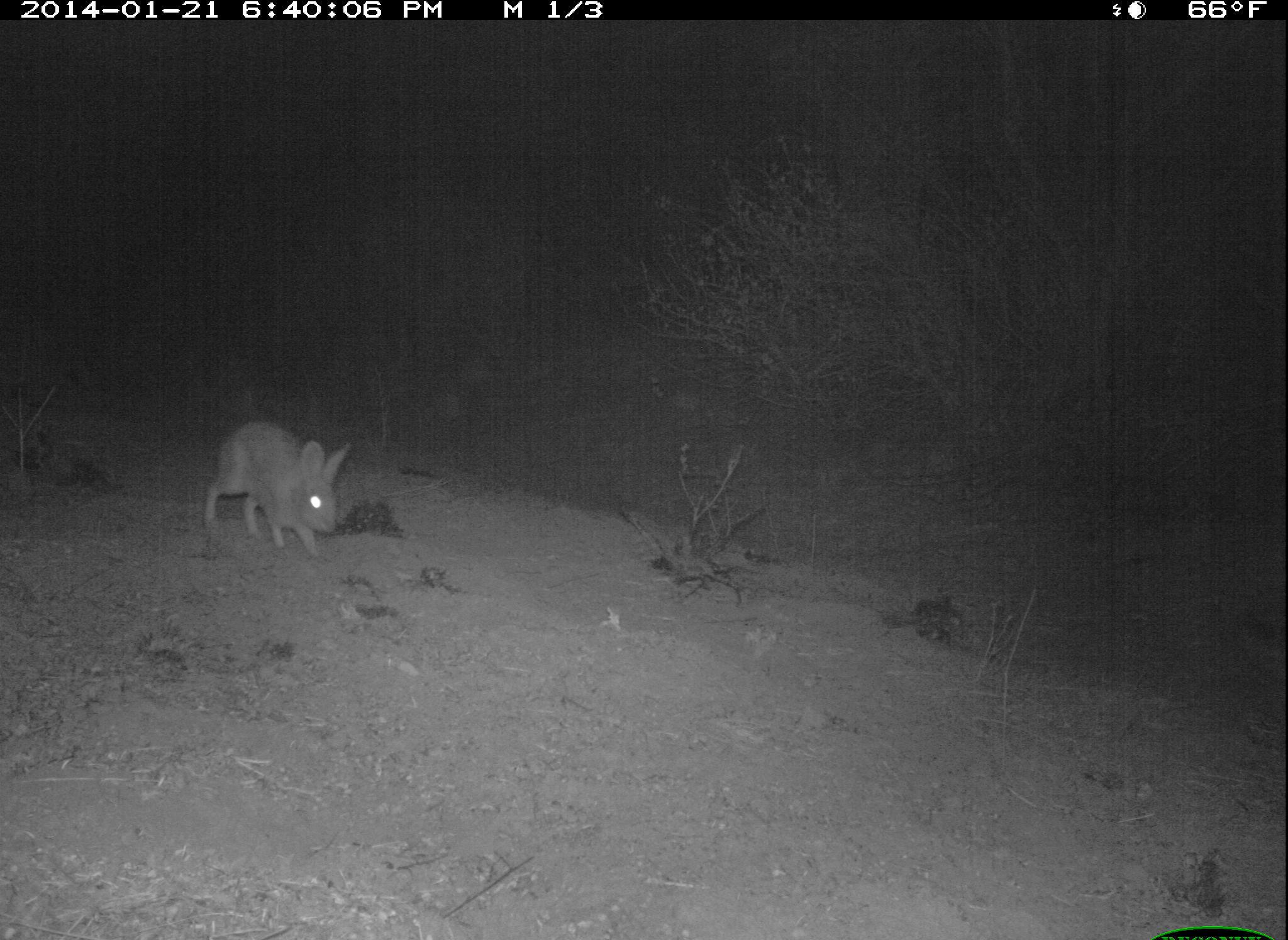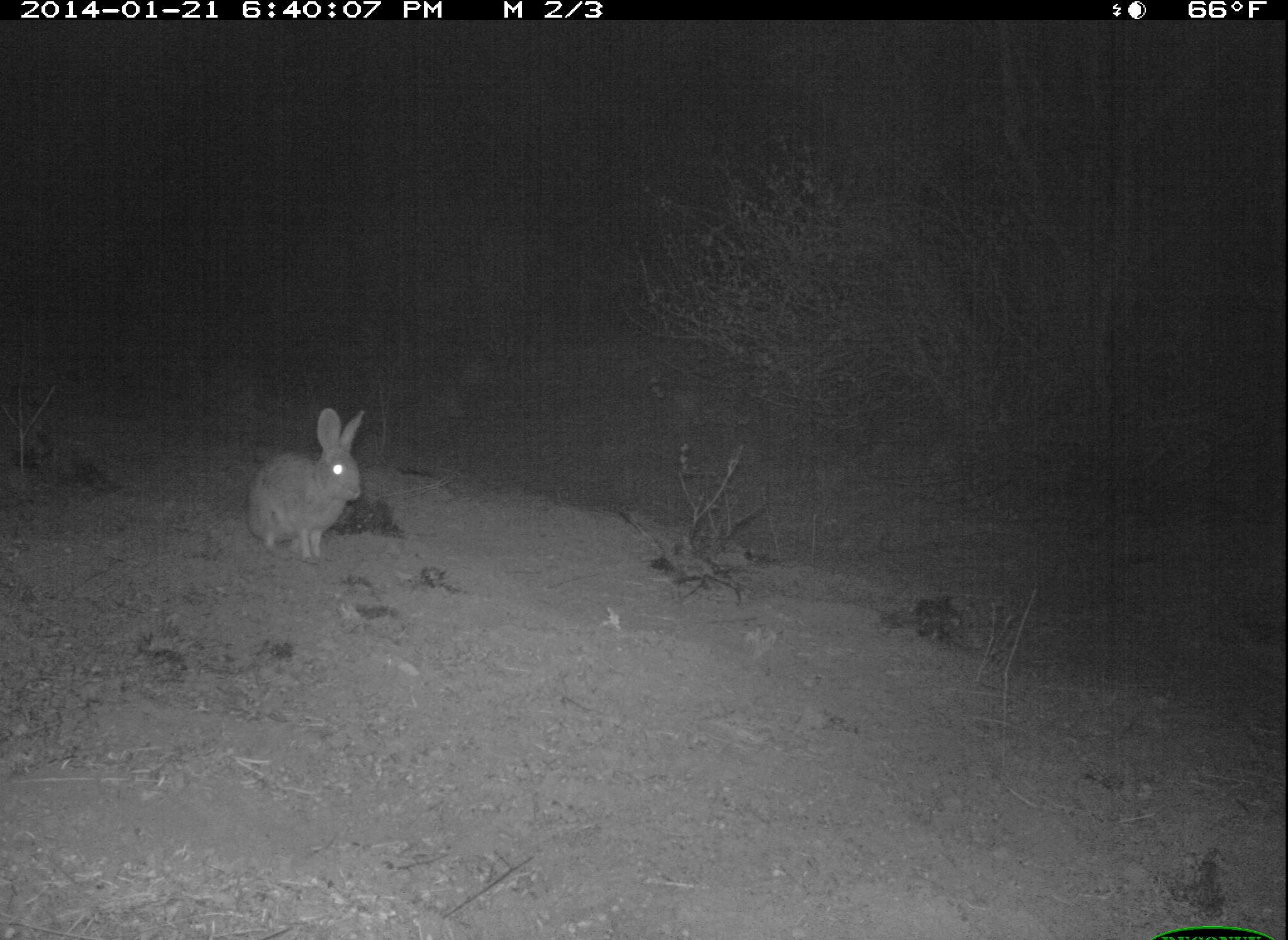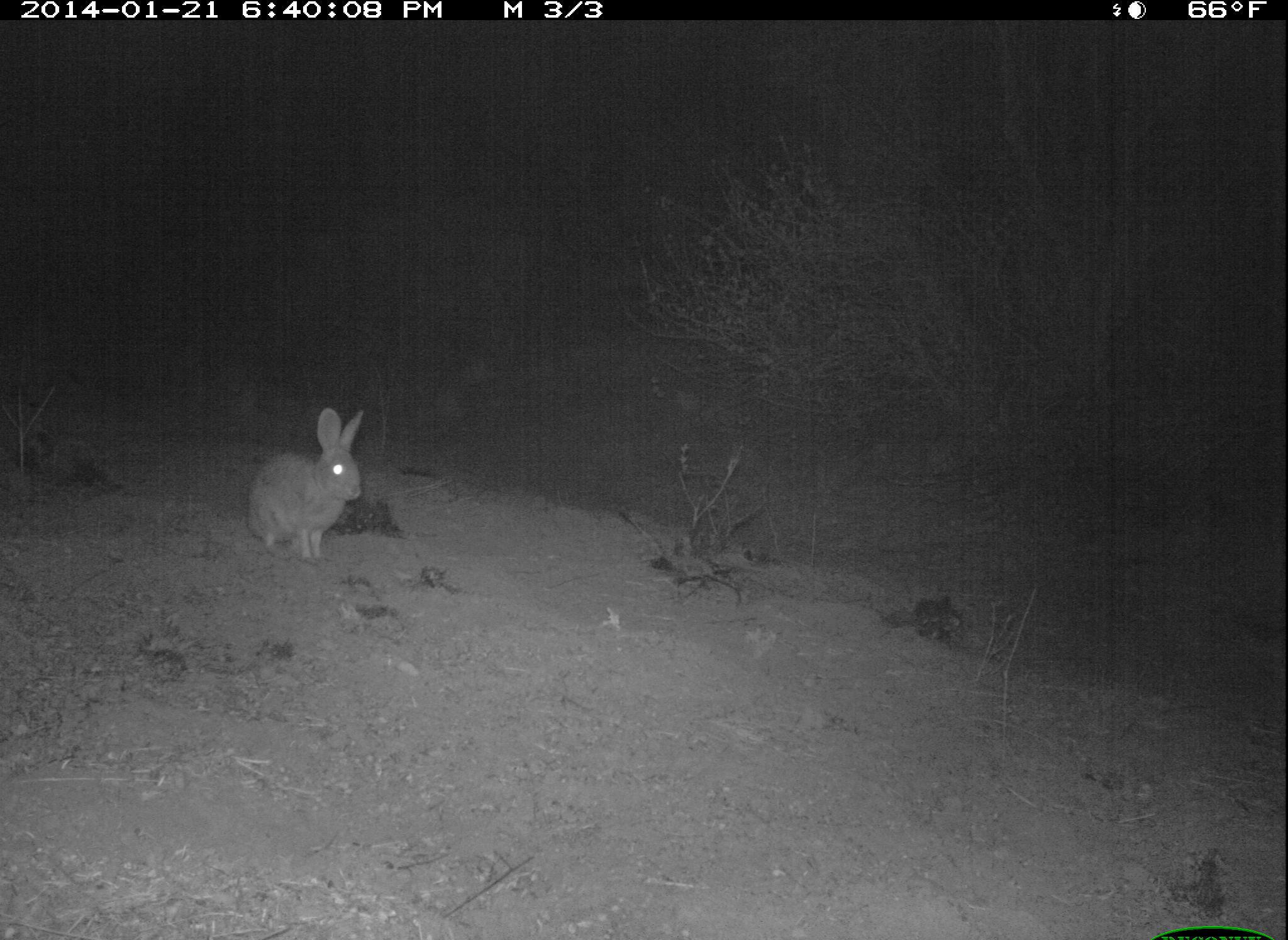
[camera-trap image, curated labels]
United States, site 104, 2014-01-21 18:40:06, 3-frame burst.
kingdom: Animalia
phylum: Chordata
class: Mammalia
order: Lagomorpha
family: Leporidae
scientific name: Leporidae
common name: rabbits and hares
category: rabbit